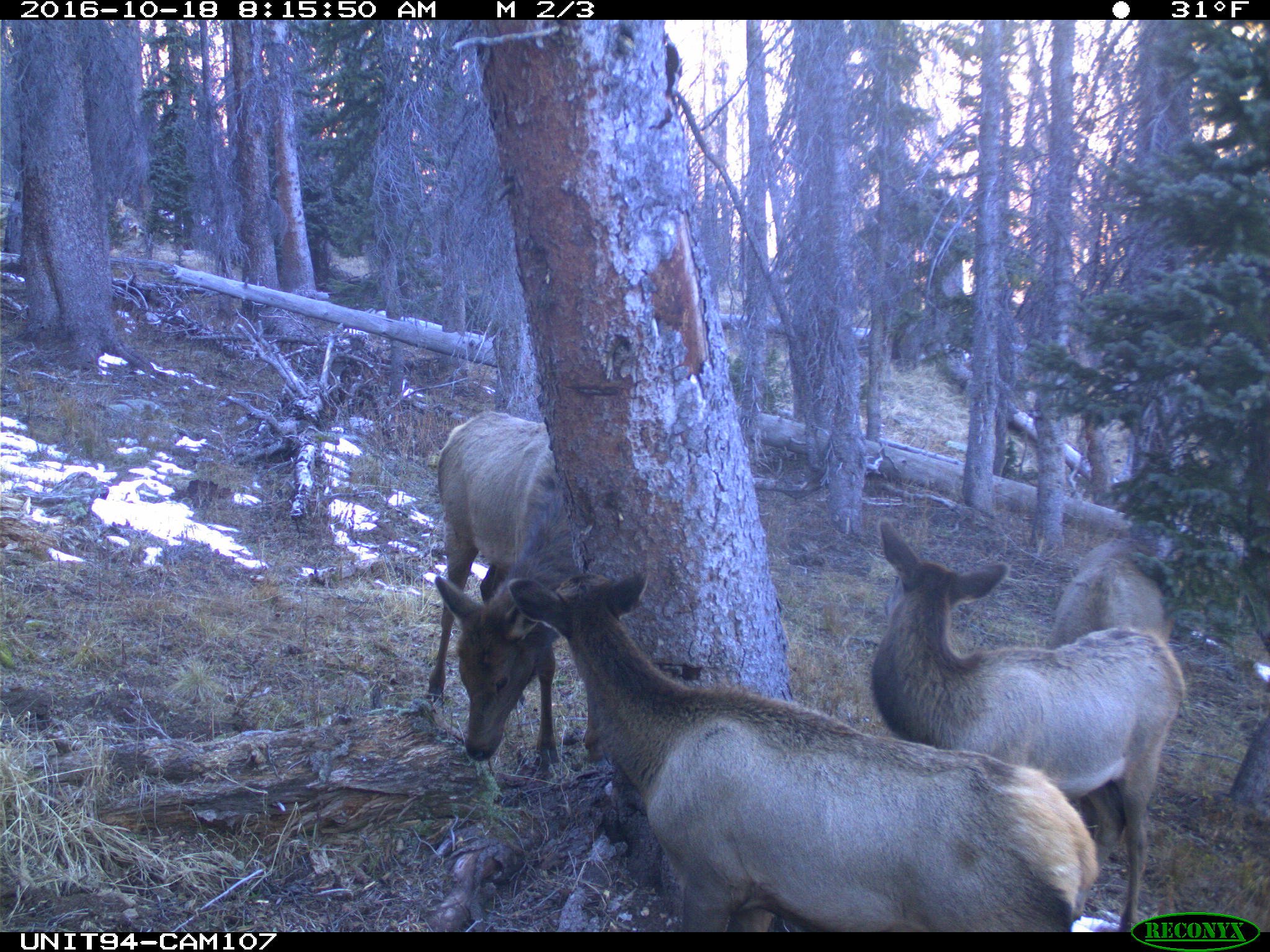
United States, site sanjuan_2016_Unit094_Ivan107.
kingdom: Animalia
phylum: Chordata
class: Mammalia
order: Artiodactyla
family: Cervidae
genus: Cervus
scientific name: Cervus elaphus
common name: red deer